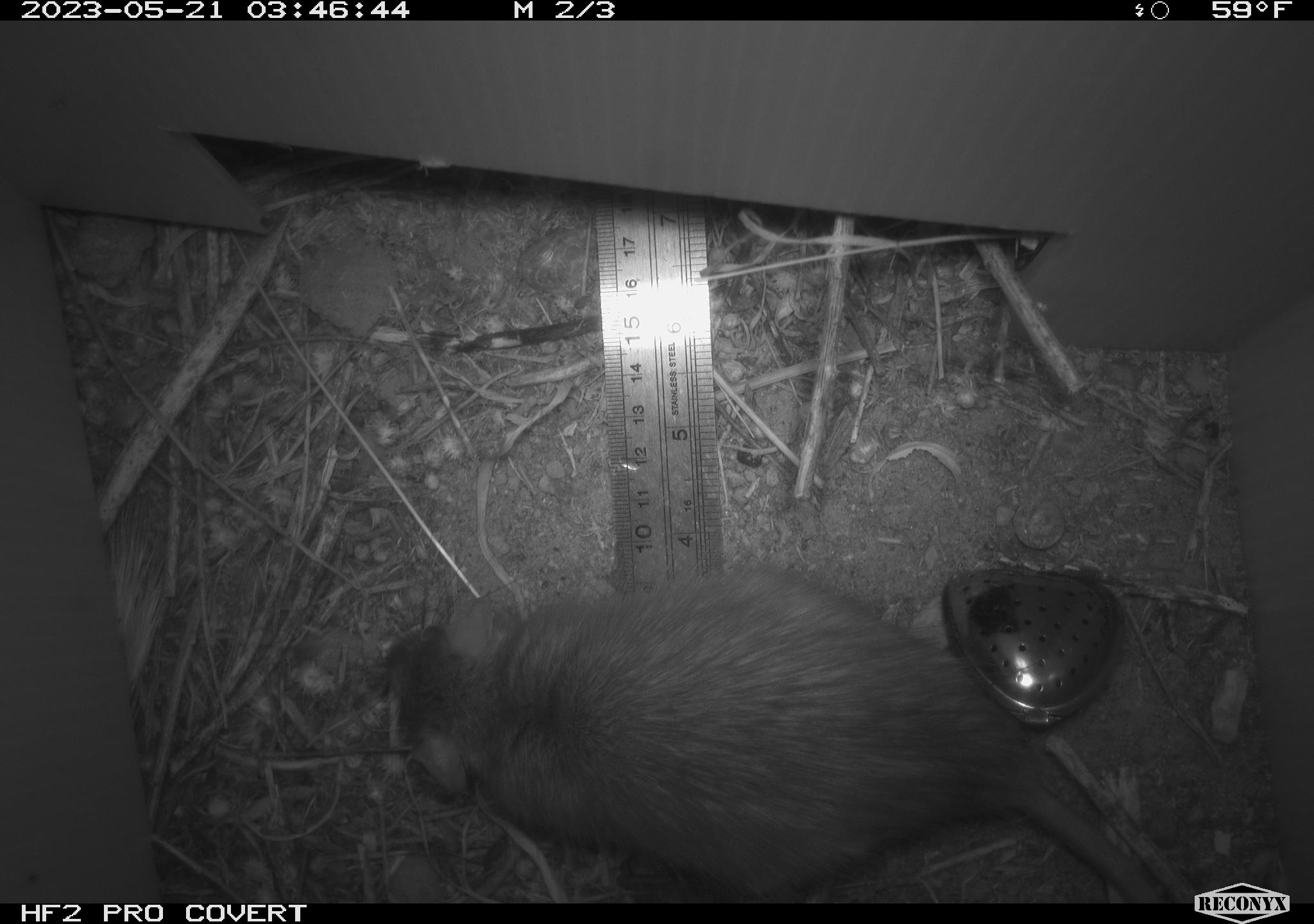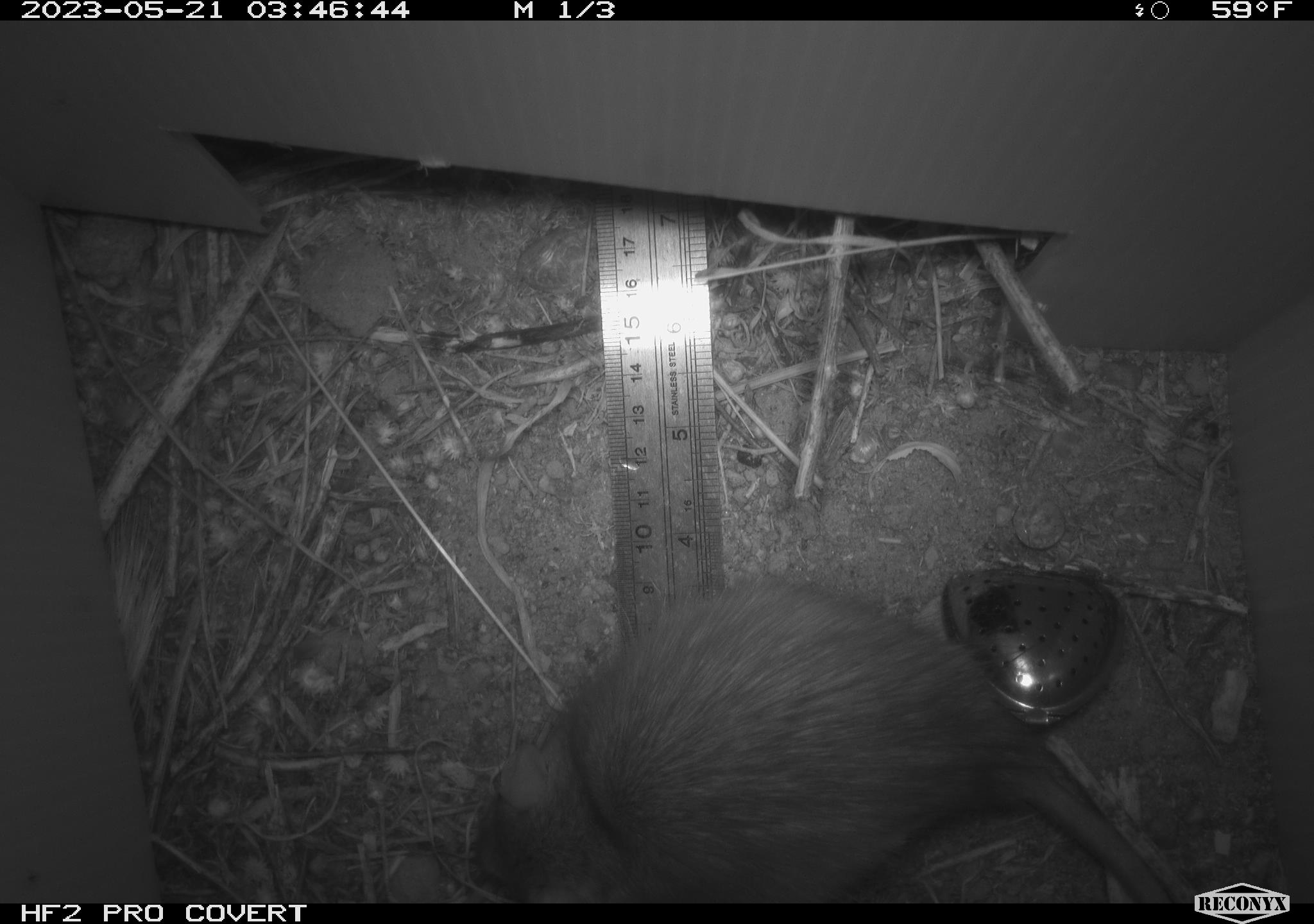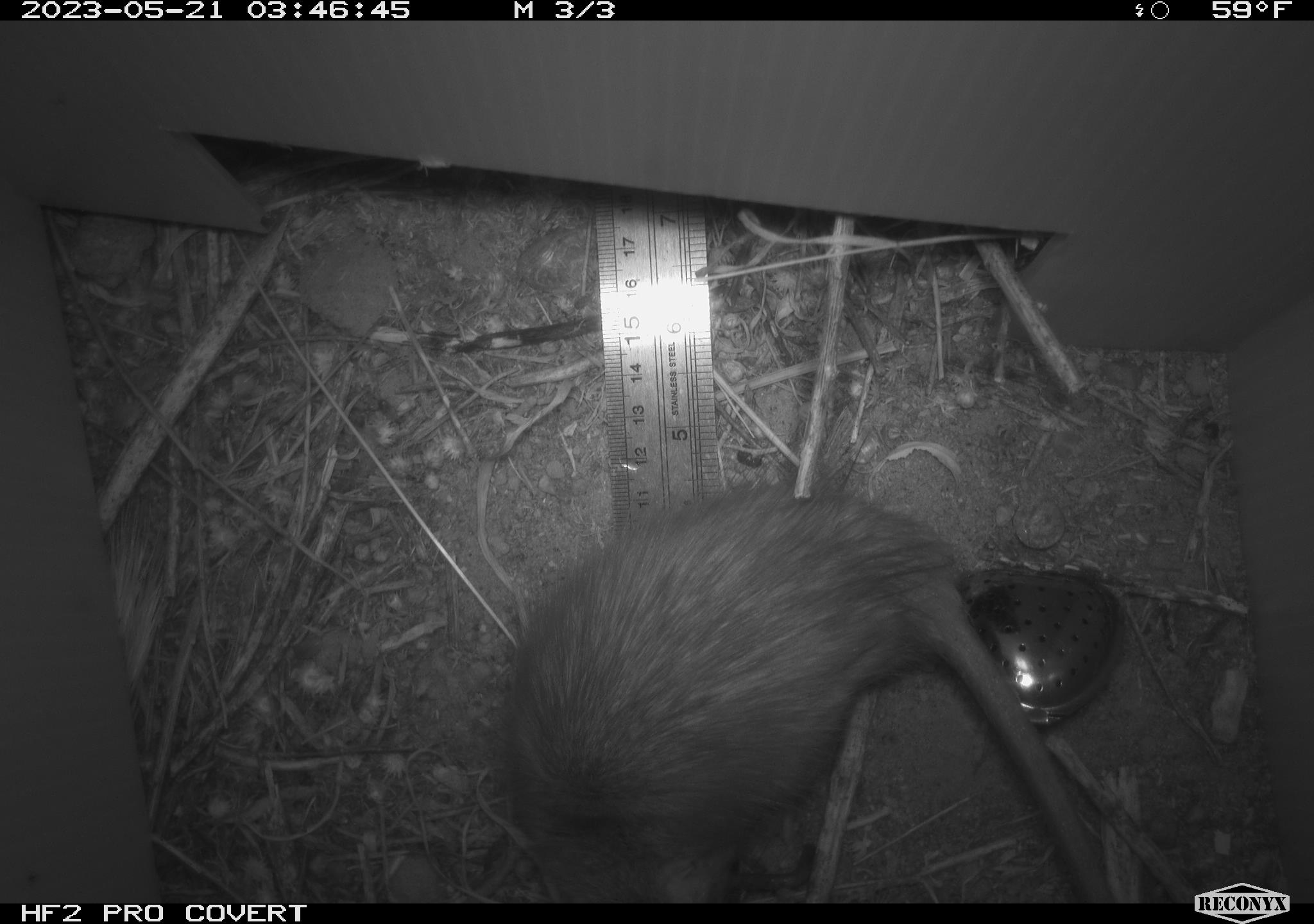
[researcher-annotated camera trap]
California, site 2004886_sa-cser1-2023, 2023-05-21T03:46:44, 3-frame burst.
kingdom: Animalia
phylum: Chordata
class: Mammalia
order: Rodentia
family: Muridae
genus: Rattus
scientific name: Rattus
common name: rat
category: rattus species